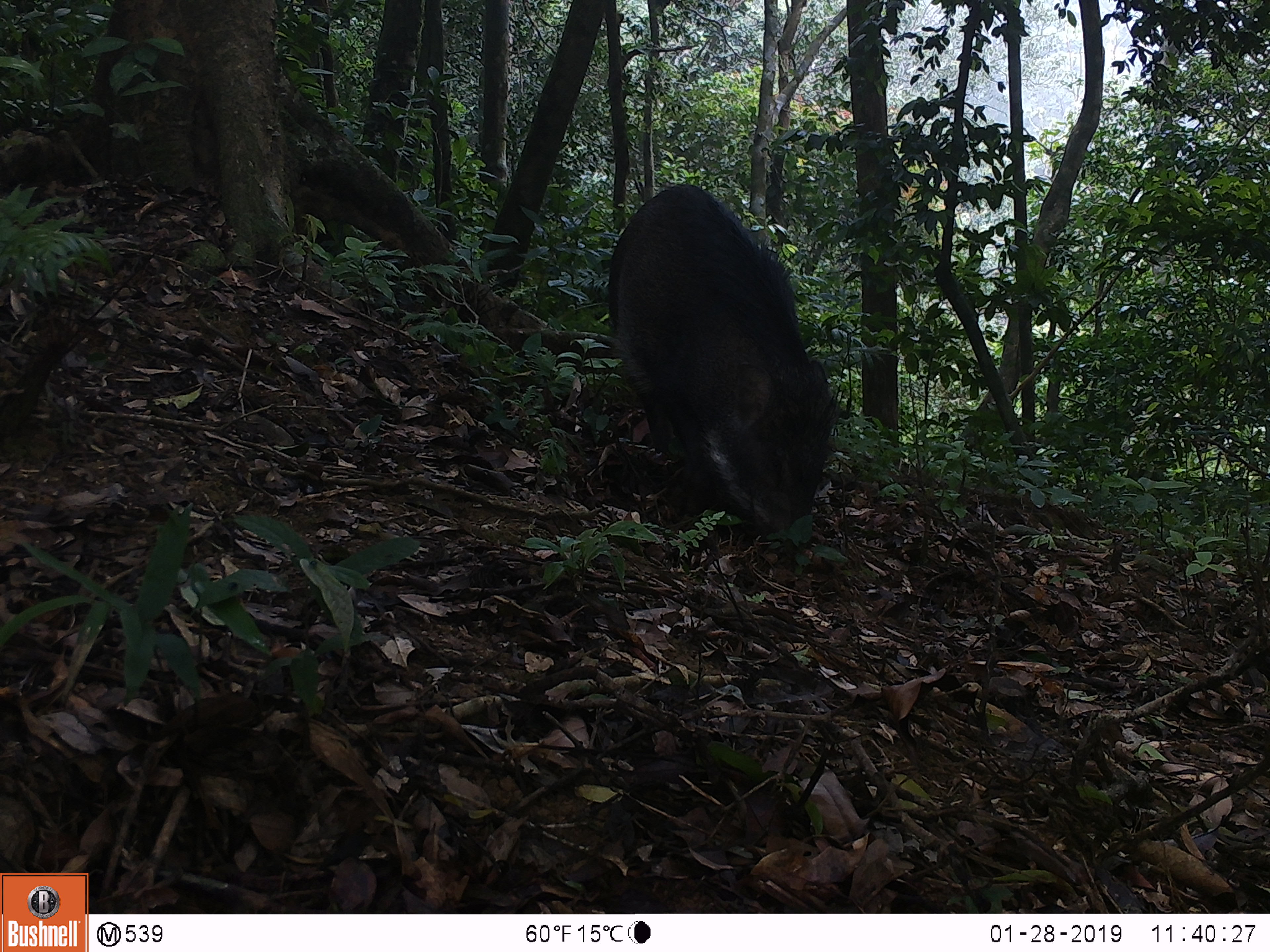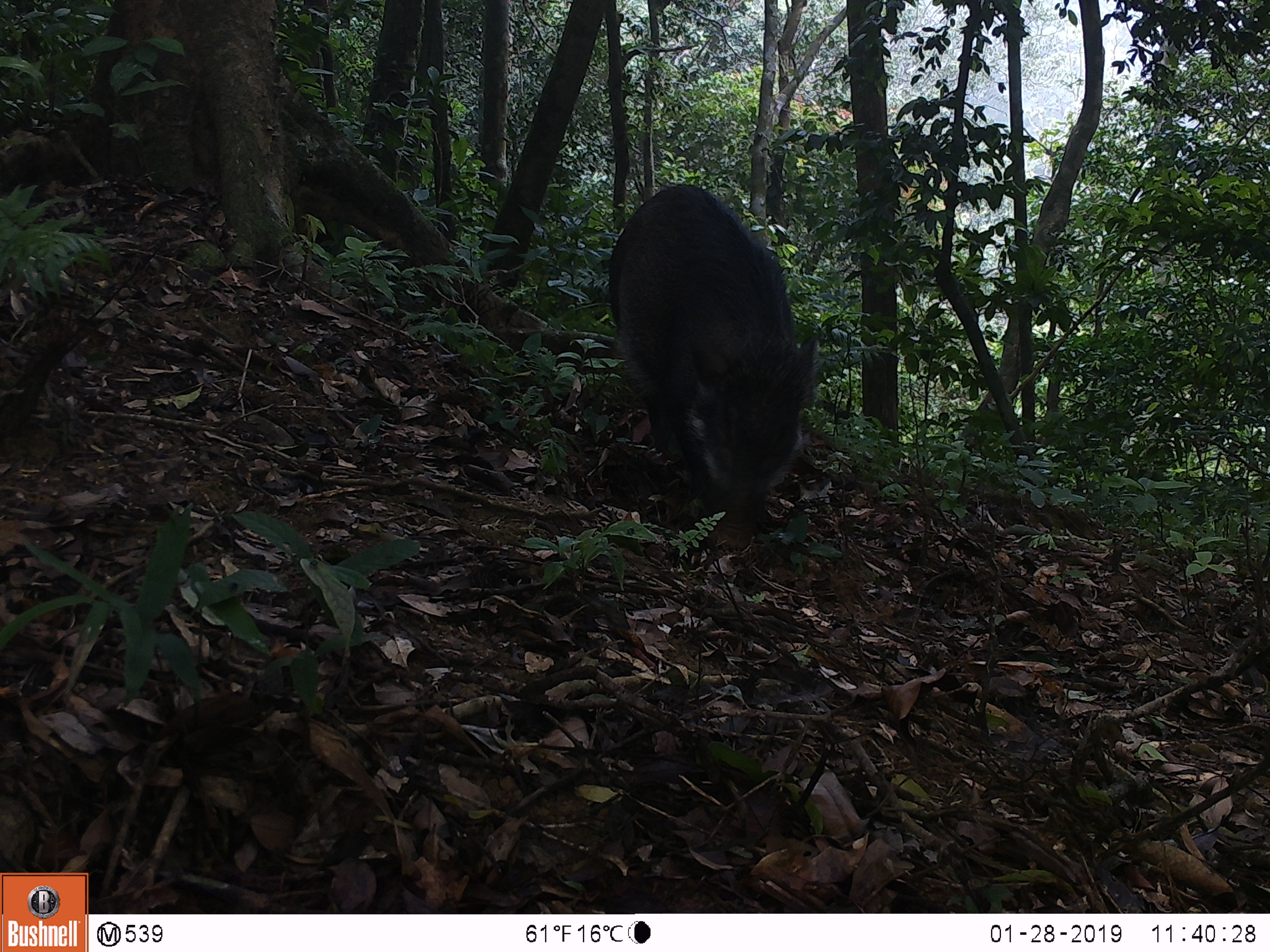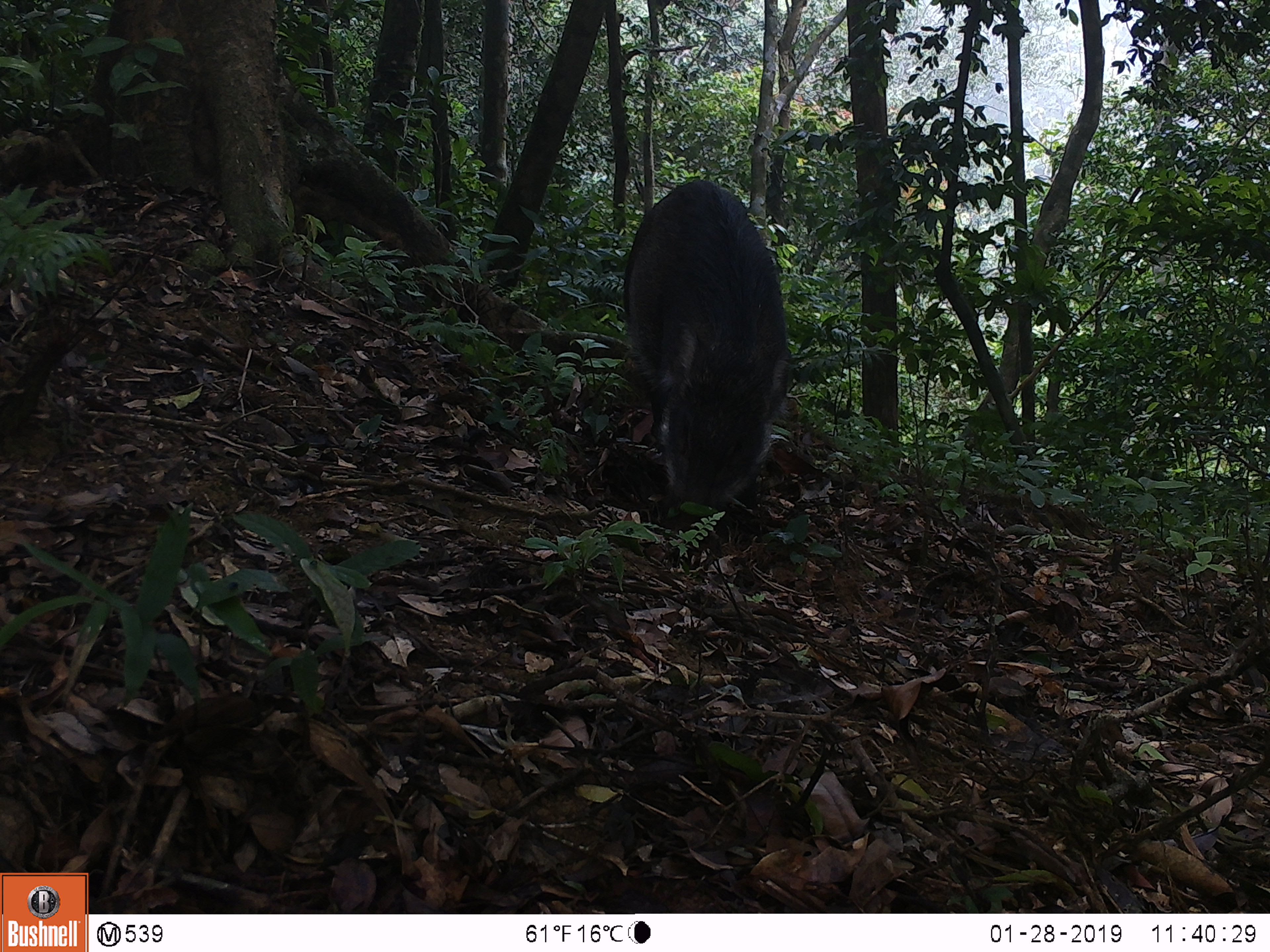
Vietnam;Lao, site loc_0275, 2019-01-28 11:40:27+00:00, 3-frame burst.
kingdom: Animalia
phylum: Chordata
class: Mammalia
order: Artiodactyla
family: Suidae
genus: Sus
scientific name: Sus scrofa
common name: eurasian wild pig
Eurasian wild pig (Sus scrofa). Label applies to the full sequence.